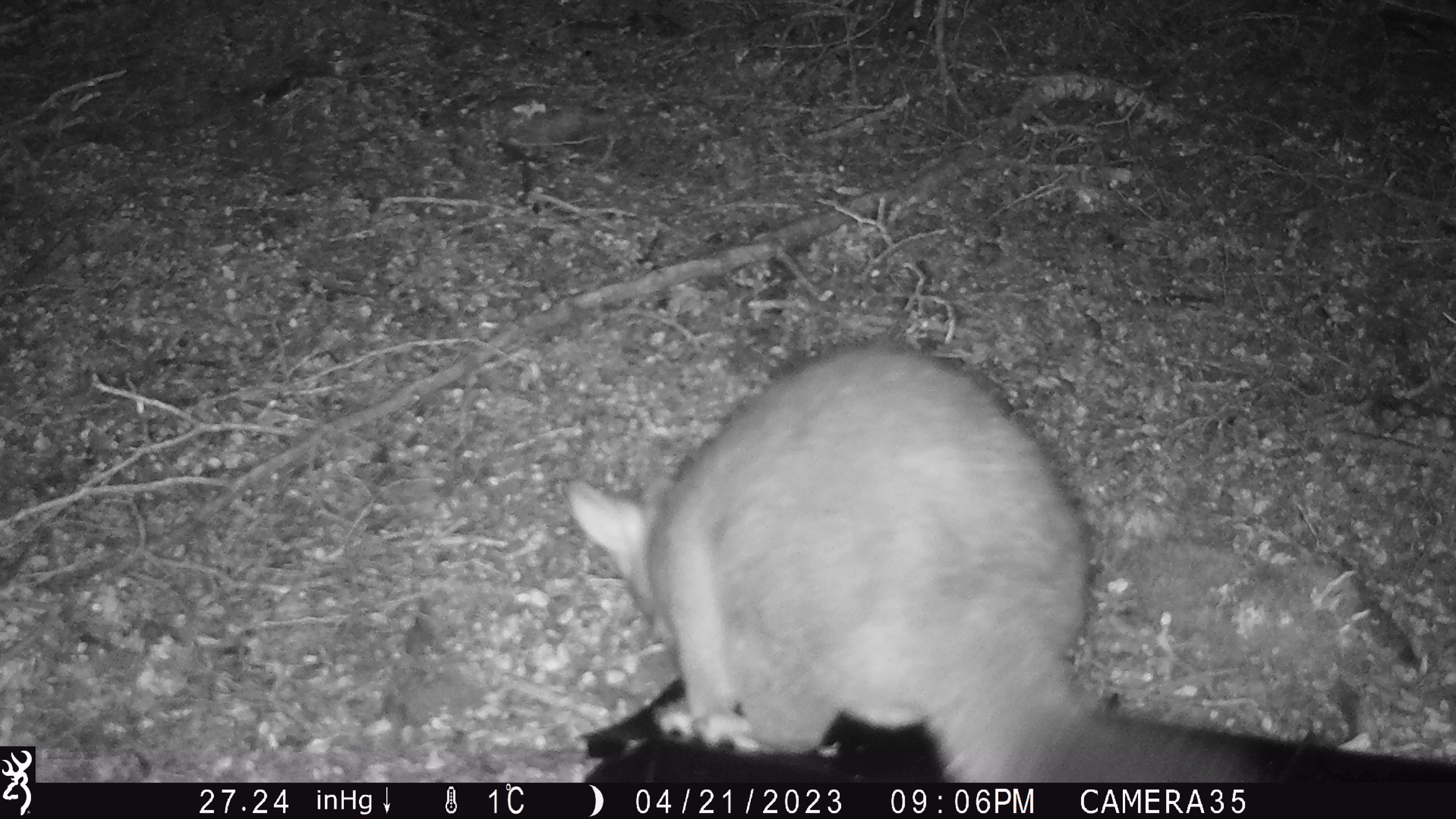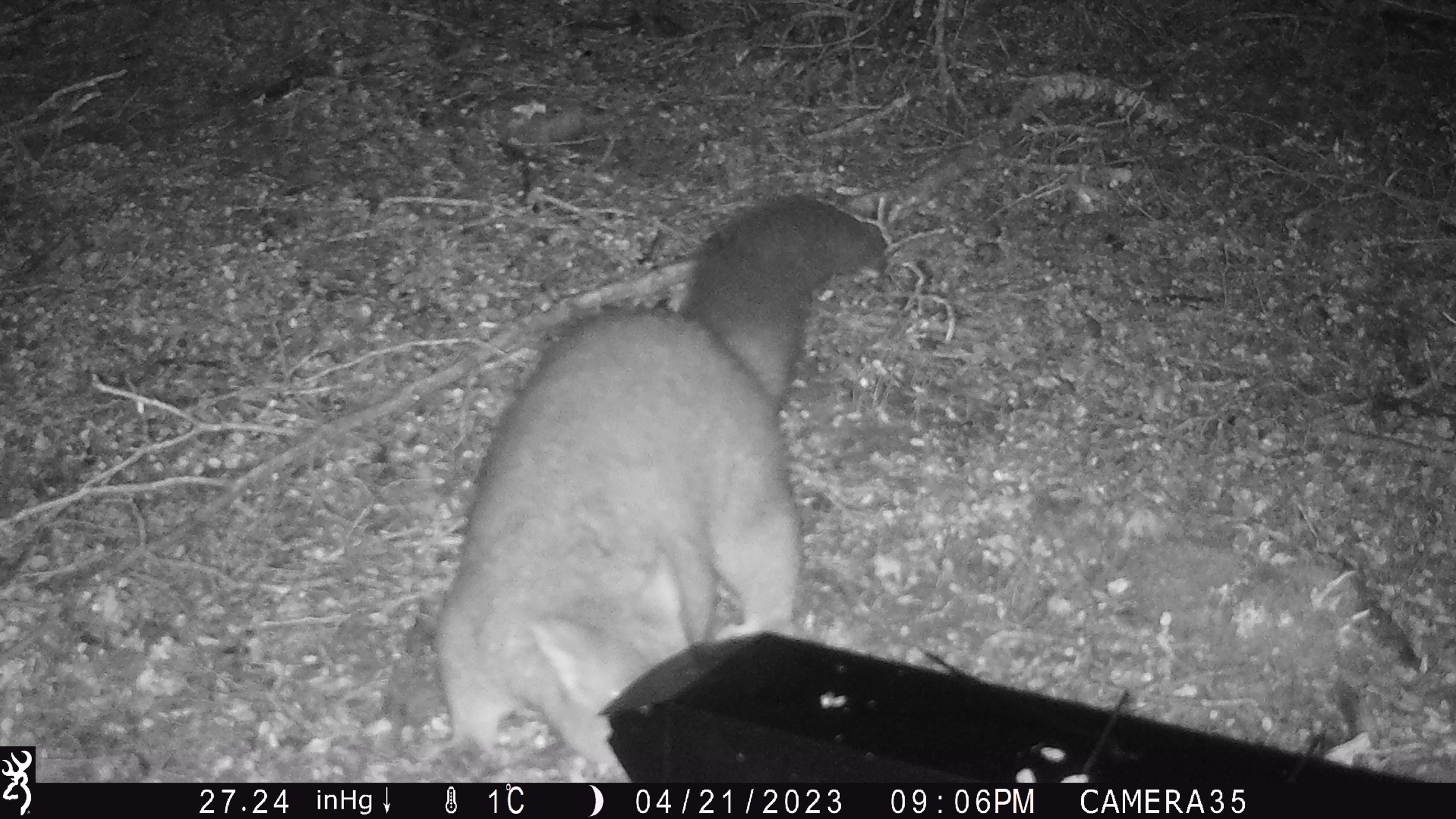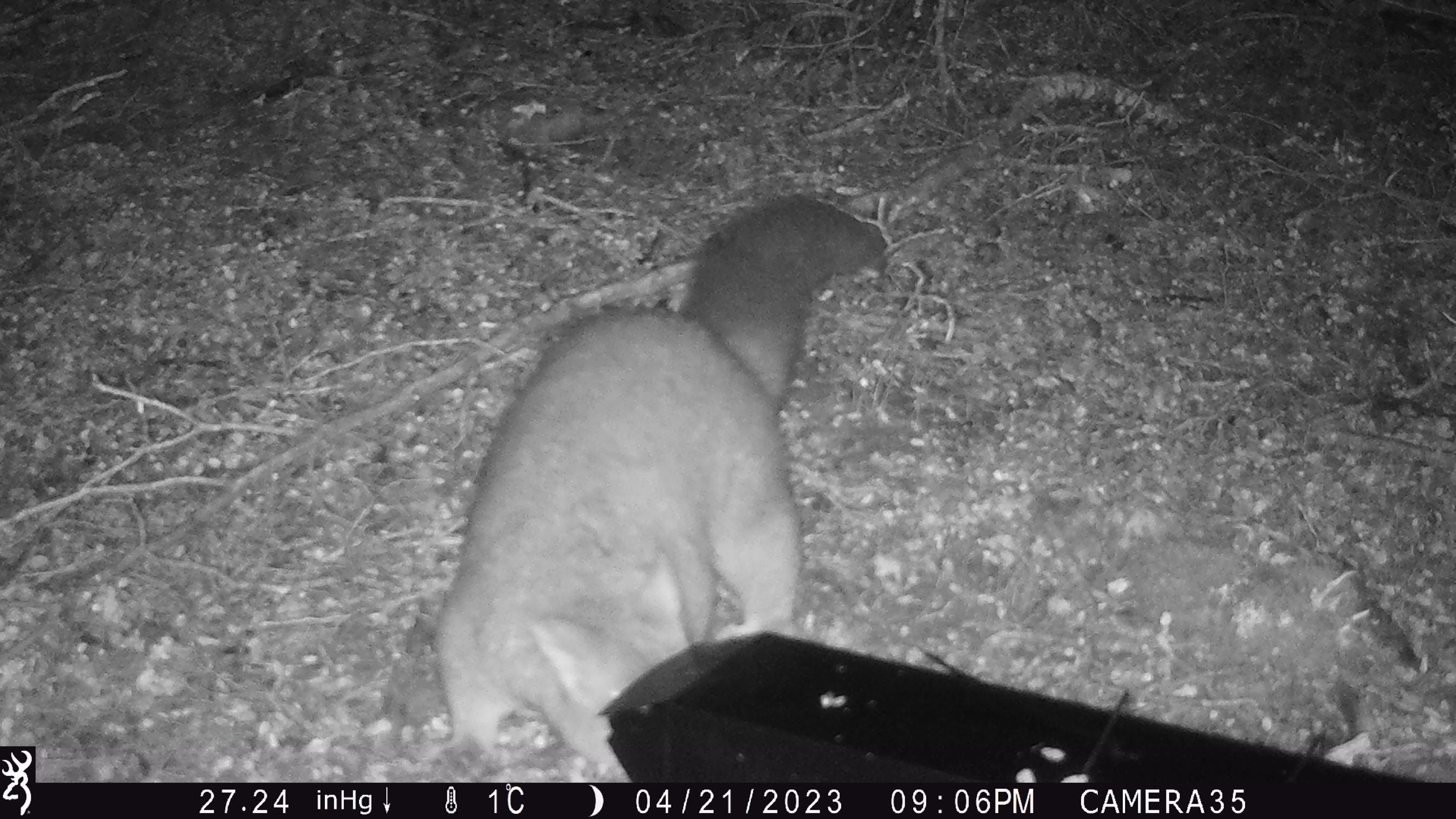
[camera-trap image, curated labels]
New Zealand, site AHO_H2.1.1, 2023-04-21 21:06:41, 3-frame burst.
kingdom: Animalia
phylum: Chordata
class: Mammalia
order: Carnivora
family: Mustelidae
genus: Mustela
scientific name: Mustela erminea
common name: stoat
Stoat (Mustela erminea).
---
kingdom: Animalia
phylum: Chordata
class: Mammalia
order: Diprotodontia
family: Phalangeridae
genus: Trichosurus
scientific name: Trichosurus vulpecula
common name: common brushtail possum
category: possum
Possum (common brushtail possum) (Trichosurus vulpecula).